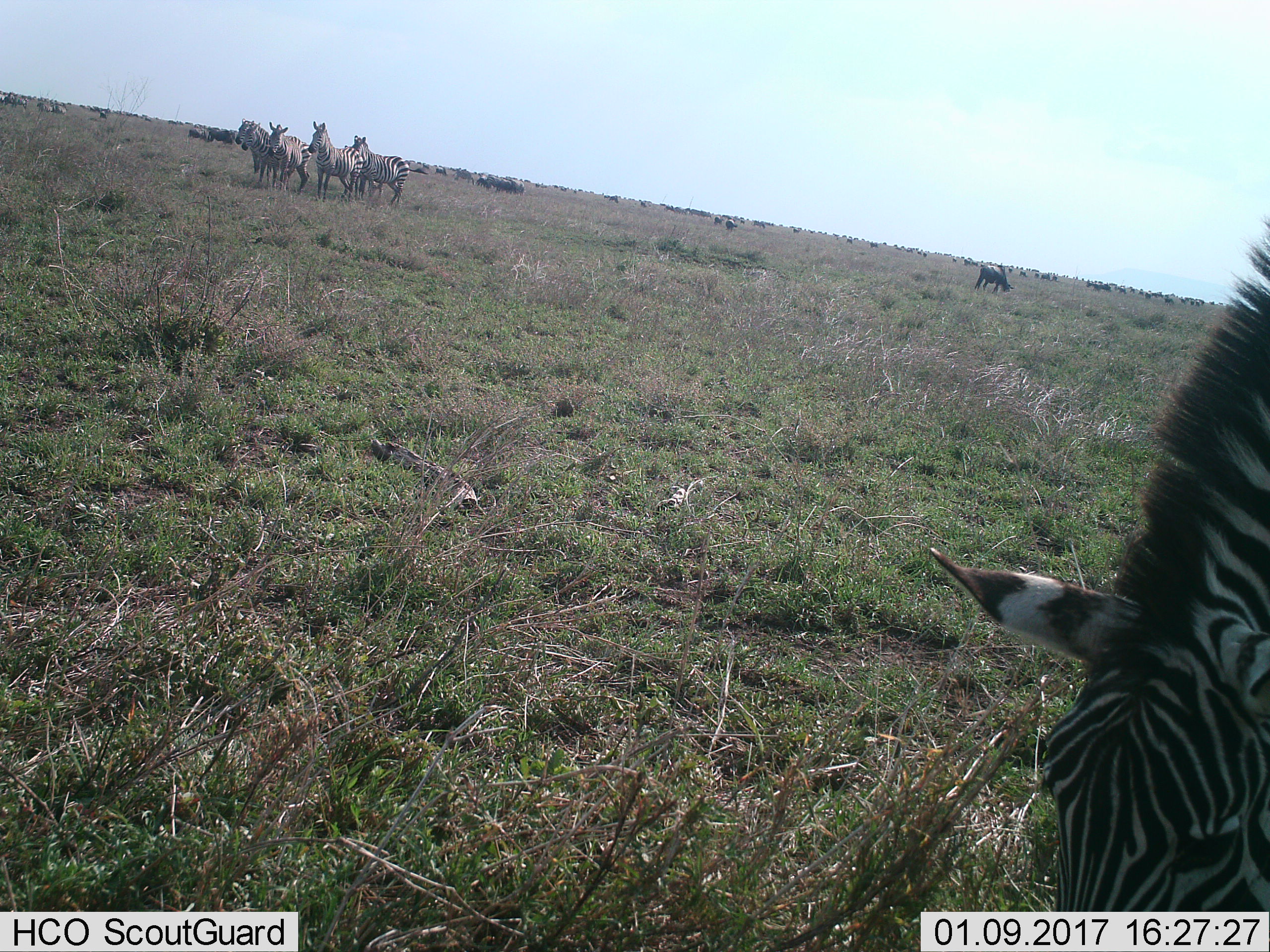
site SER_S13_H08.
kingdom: Animalia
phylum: Chordata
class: Mammalia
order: Perissodactyla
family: Equidae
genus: Equus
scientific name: Equus quagga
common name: plains zebra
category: zebraplains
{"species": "zebraplains (plains zebra) (Equus quagga)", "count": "7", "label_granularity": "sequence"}